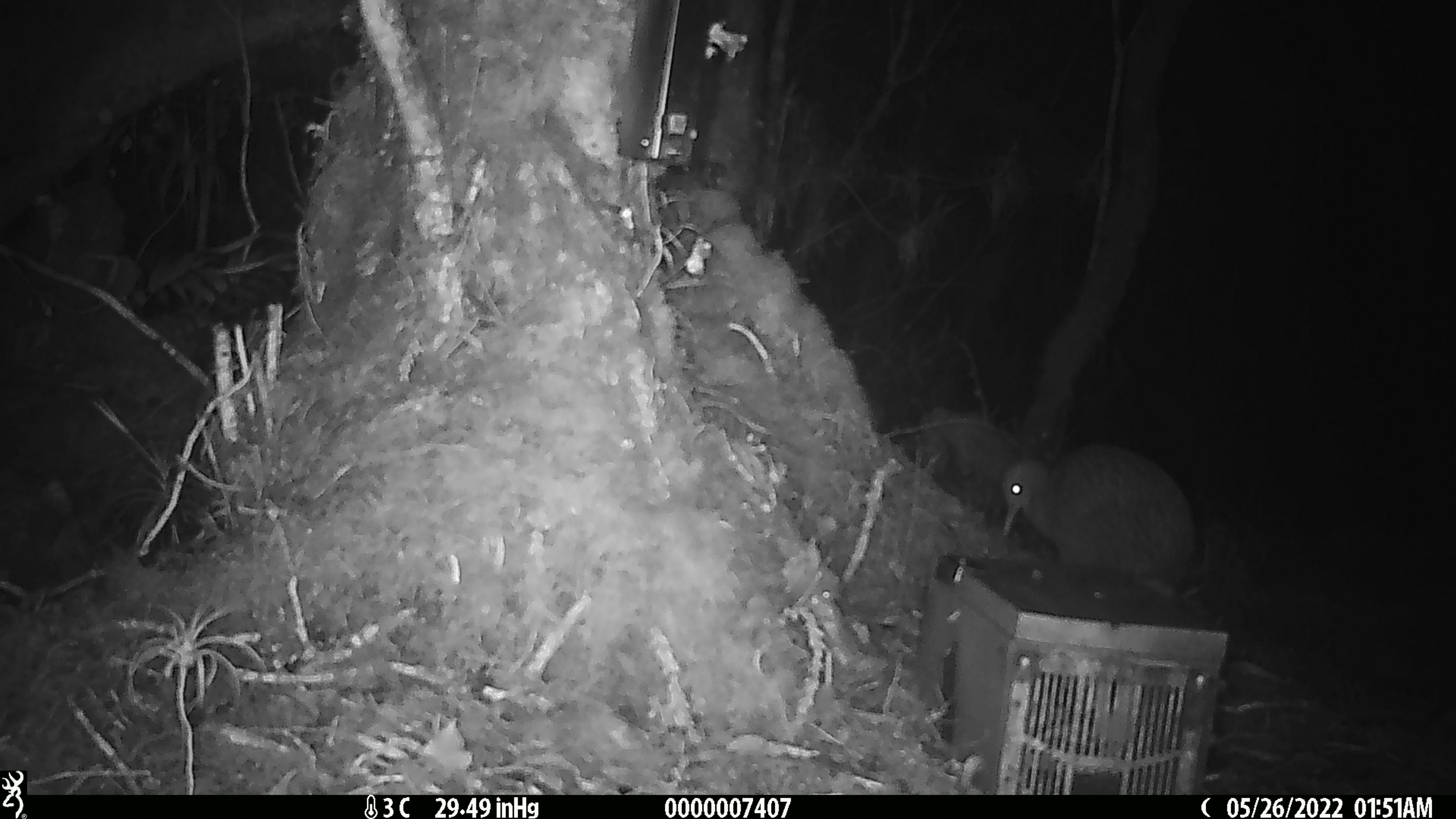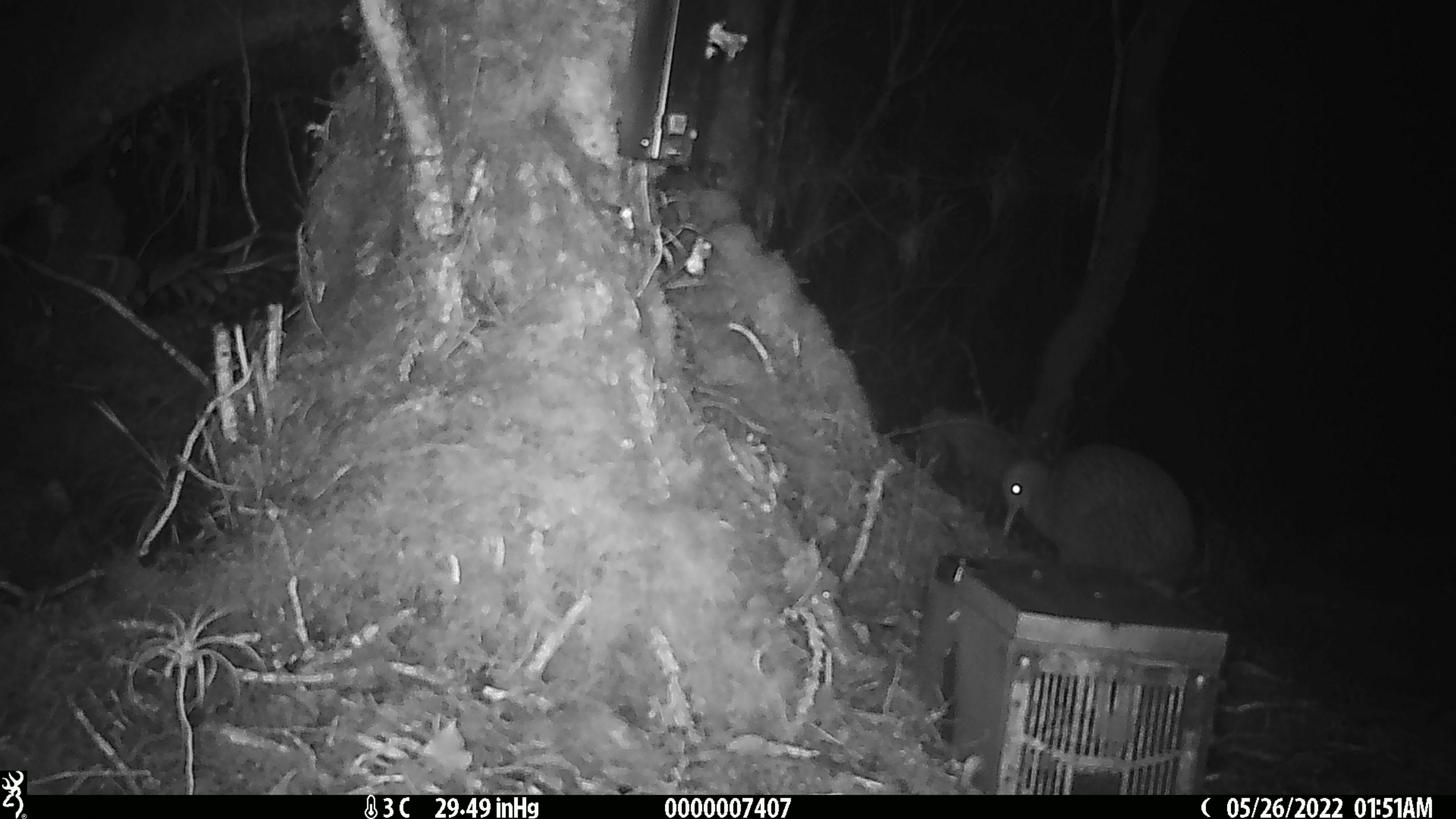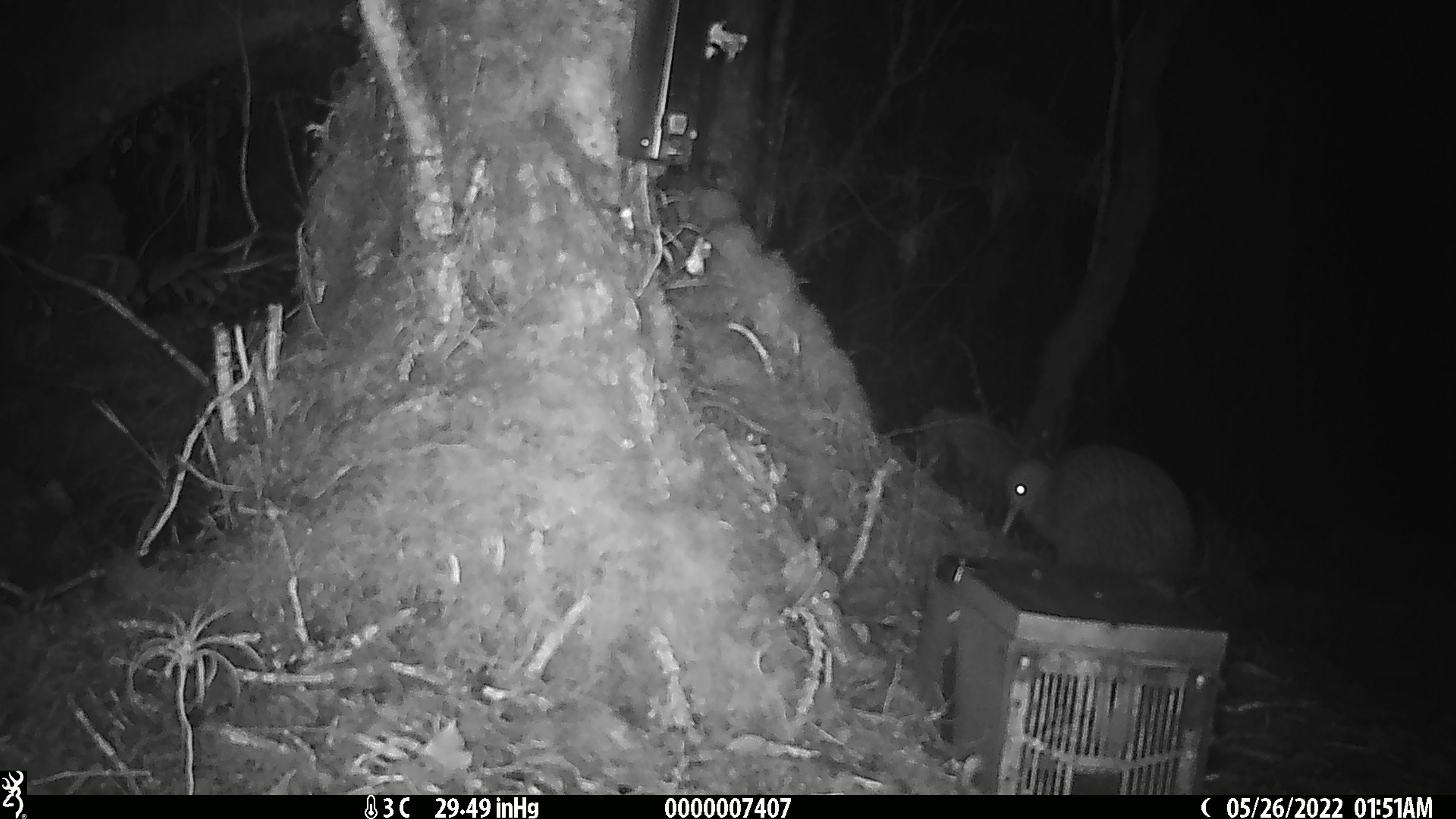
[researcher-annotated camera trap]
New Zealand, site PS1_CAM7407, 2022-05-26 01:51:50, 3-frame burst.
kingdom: Animalia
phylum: Chordata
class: Aves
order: Apterygiformes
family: Apterygidae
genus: Apteryx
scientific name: Apteryx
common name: kiwi